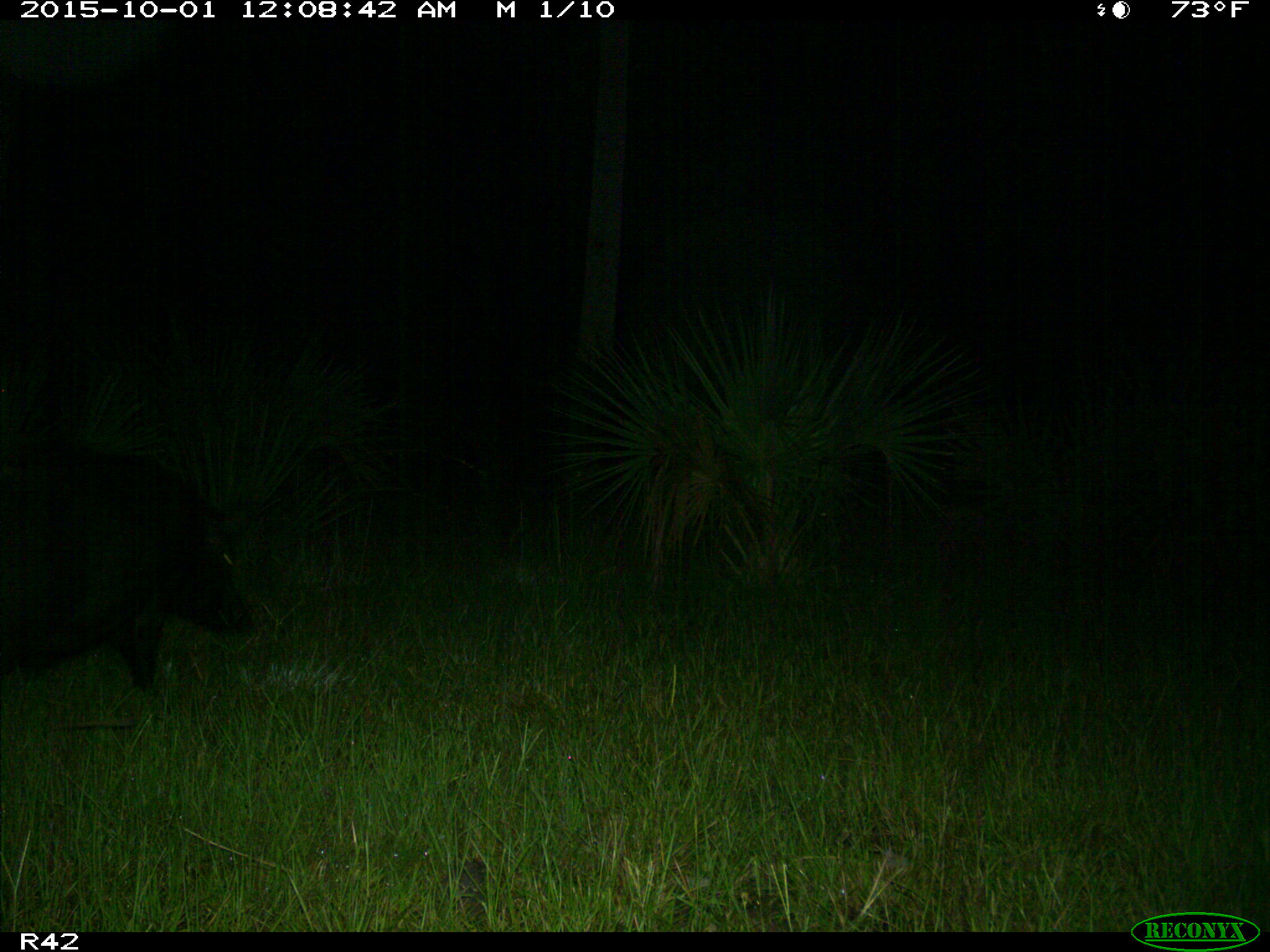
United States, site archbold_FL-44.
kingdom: Animalia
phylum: Chordata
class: Mammalia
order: Artiodactyla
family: Suidae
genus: Sus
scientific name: Sus scrofa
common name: wild boar